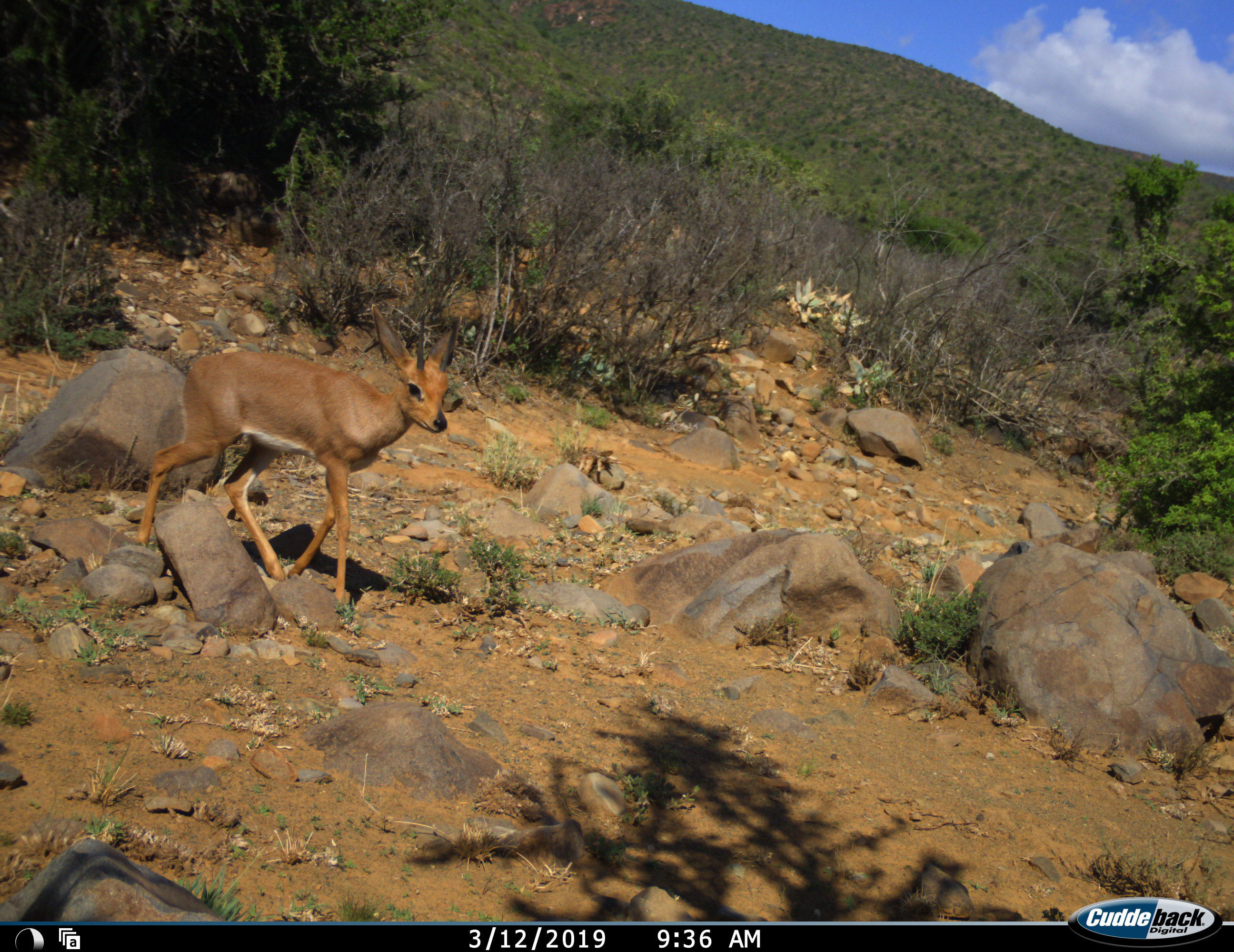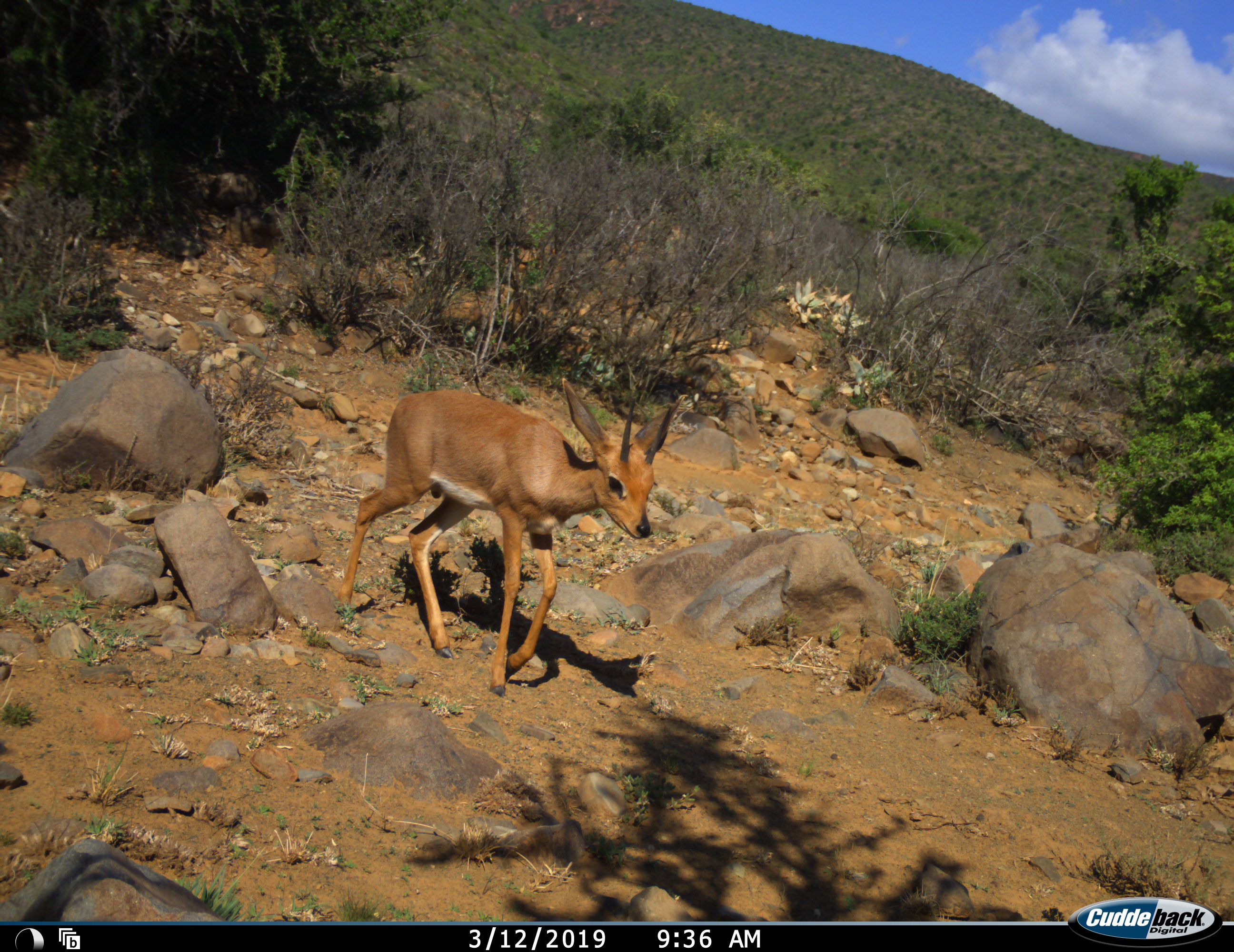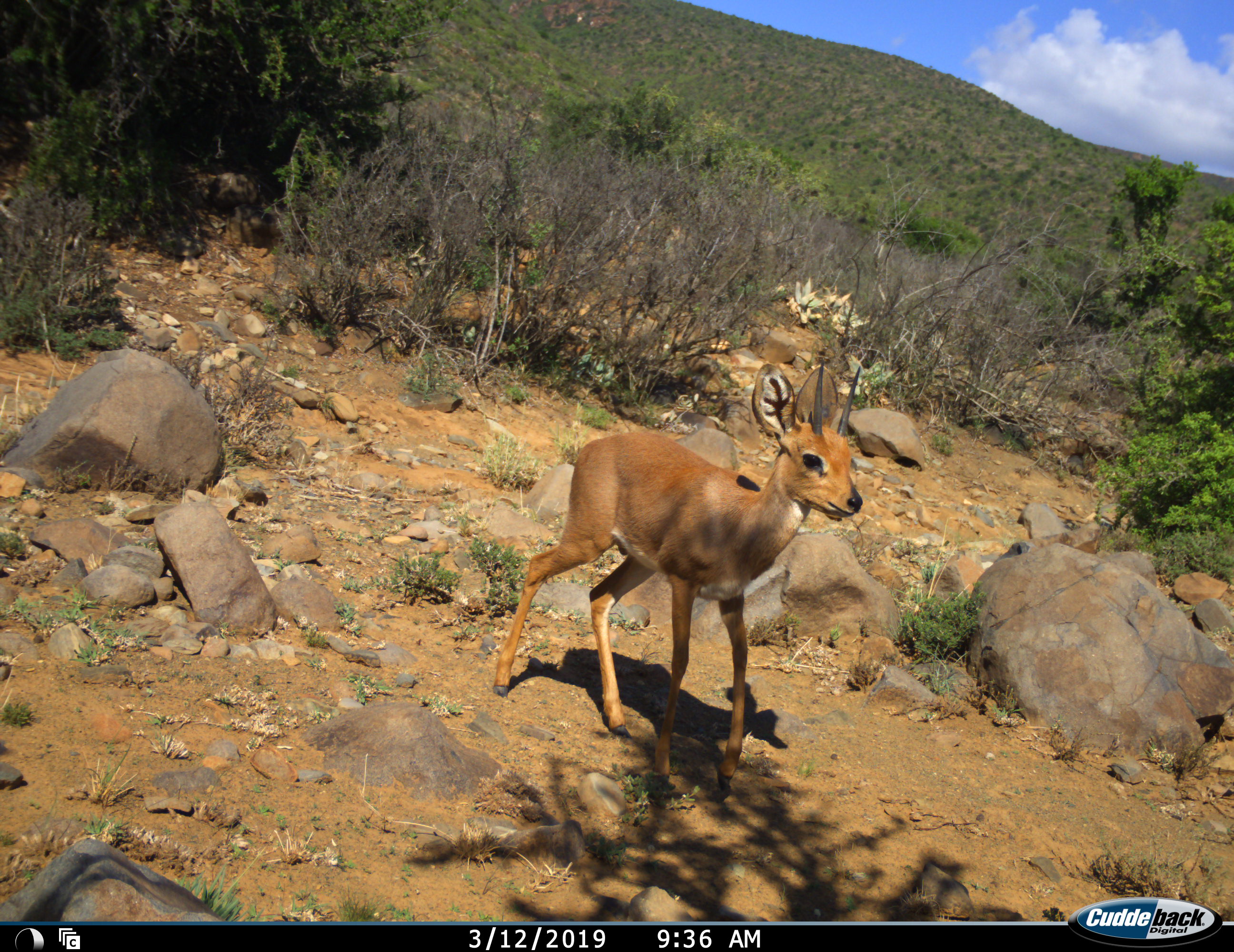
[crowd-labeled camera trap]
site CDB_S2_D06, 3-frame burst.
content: unidentified animal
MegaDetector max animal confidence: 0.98